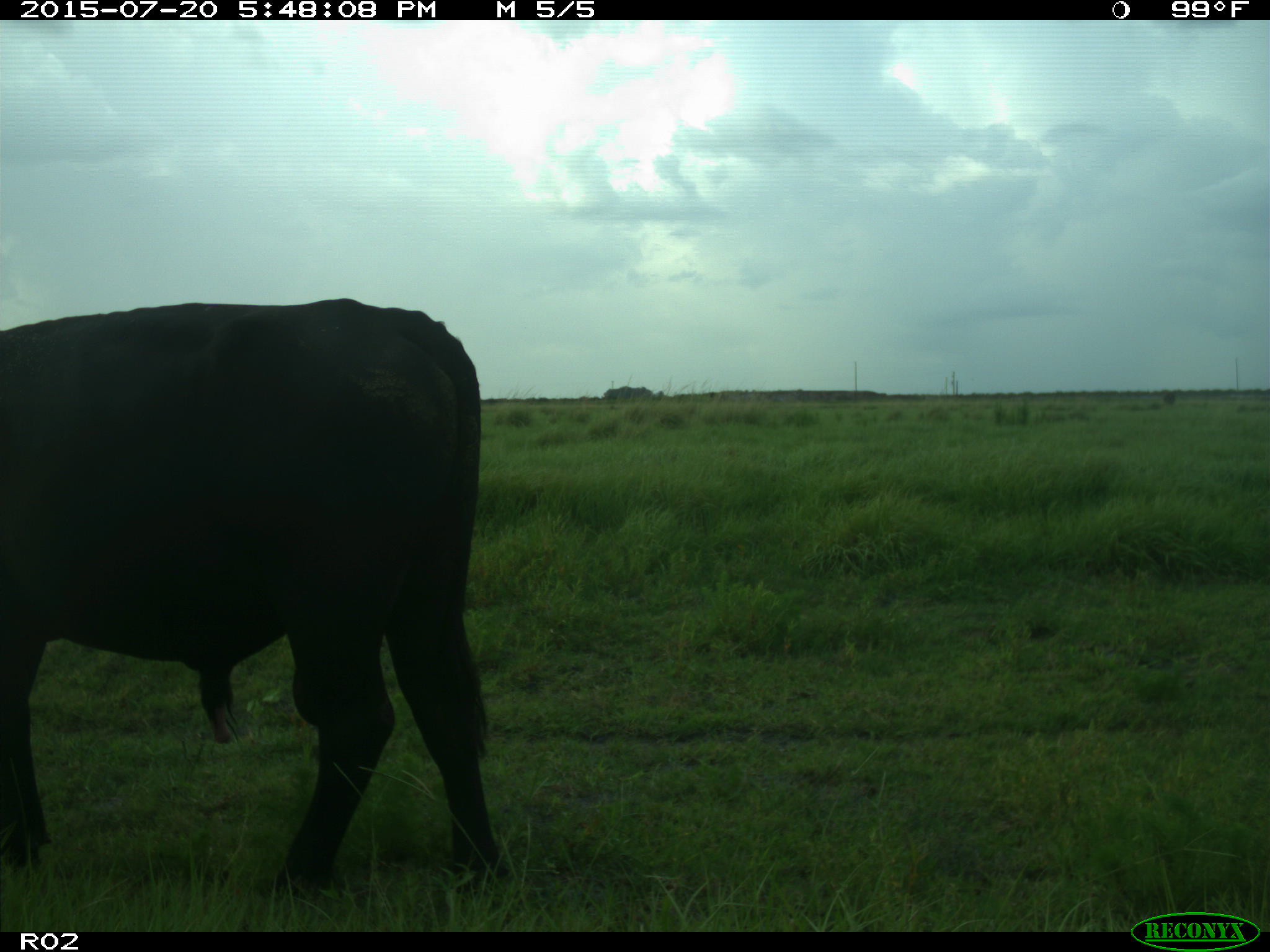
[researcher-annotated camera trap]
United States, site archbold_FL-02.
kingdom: Animalia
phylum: Chordata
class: Mammalia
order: Artiodactyla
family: Bovidae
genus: Bos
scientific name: Bos taurus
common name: domestic cow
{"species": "Bos taurus (domestic cow)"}